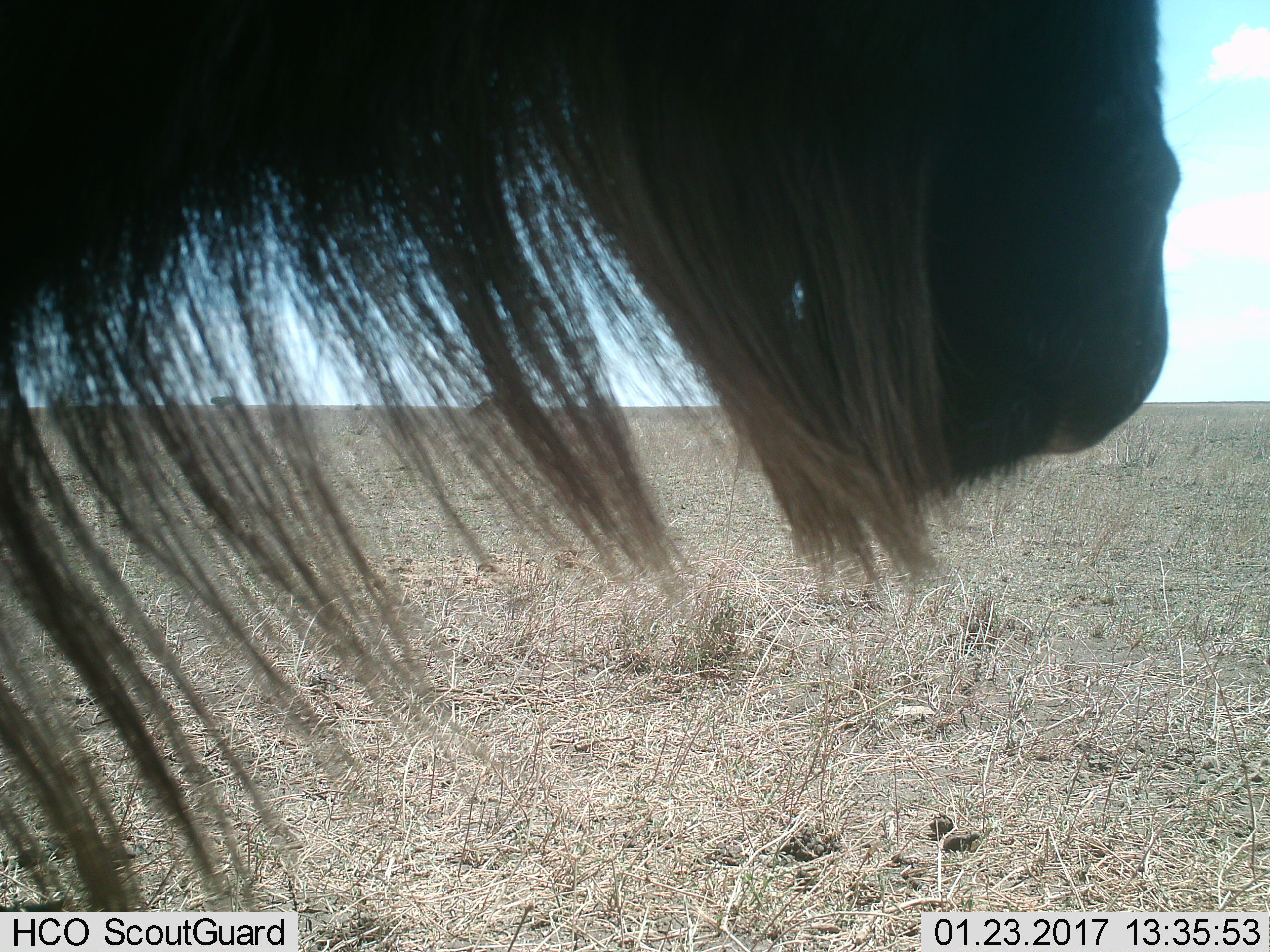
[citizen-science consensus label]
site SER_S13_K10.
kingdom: Animalia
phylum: Chordata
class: Mammalia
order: Artiodactyla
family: Bovidae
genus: Connochaetes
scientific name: Connochaetes taurinus taurinus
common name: blue wildebeest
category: wildebeestblue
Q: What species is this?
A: Wildebeestblue (blue wildebeest) (Connochaetes taurinus taurinus).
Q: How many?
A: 1.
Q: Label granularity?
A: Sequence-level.